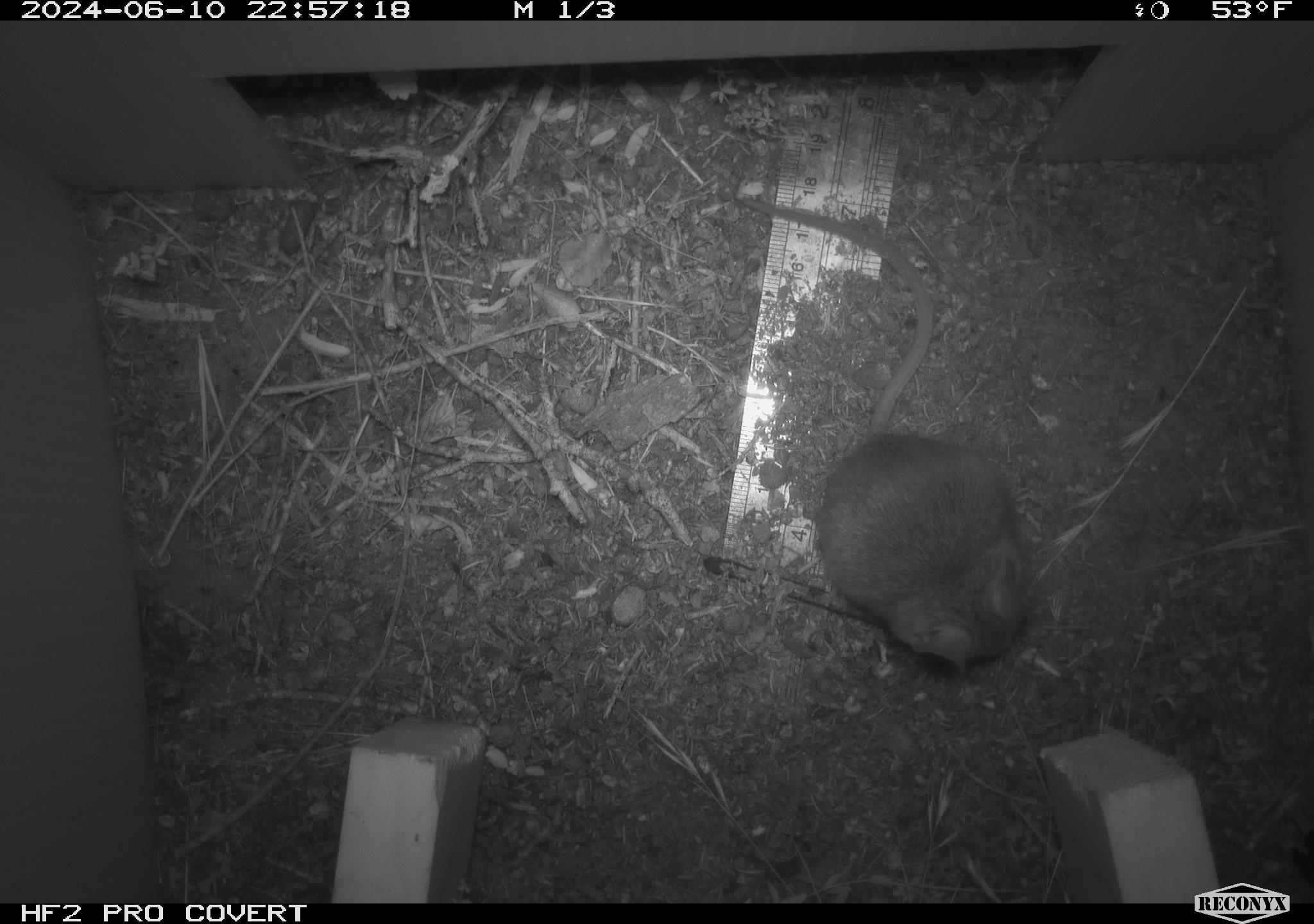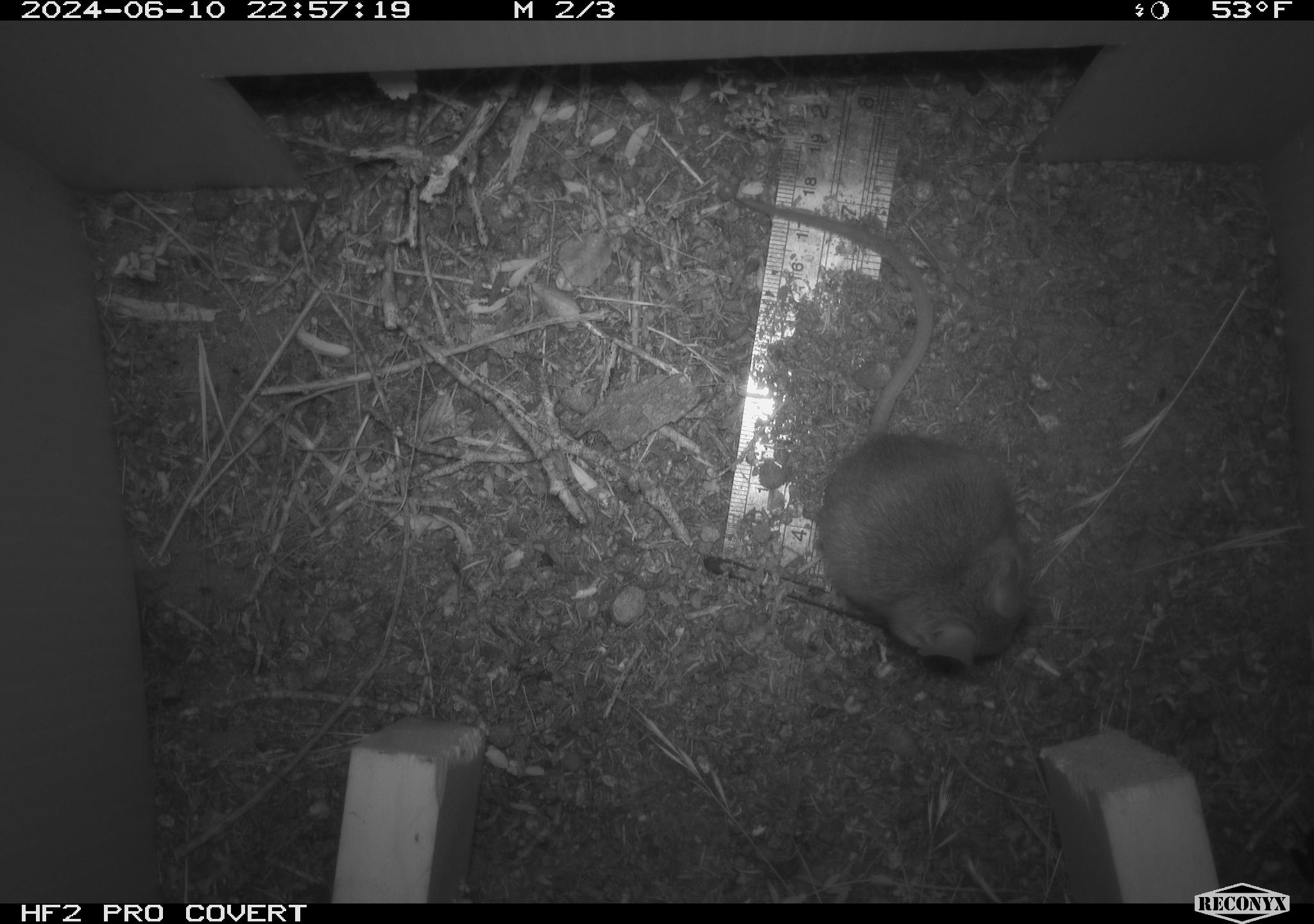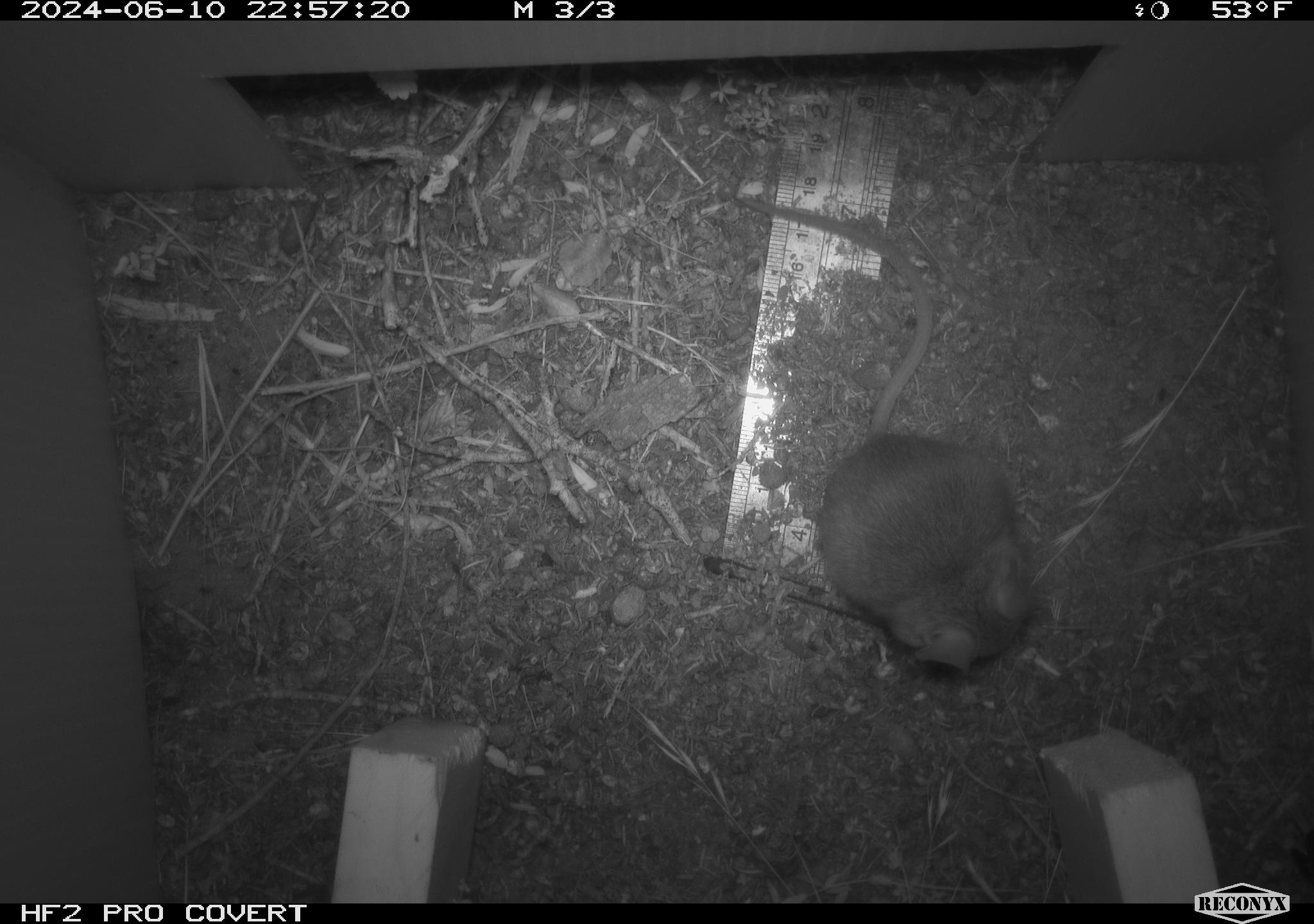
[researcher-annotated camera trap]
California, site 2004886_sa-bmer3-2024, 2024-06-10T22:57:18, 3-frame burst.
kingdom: Animalia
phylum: Chordata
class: Mammalia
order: Rodentia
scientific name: Rodentia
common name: mouse species